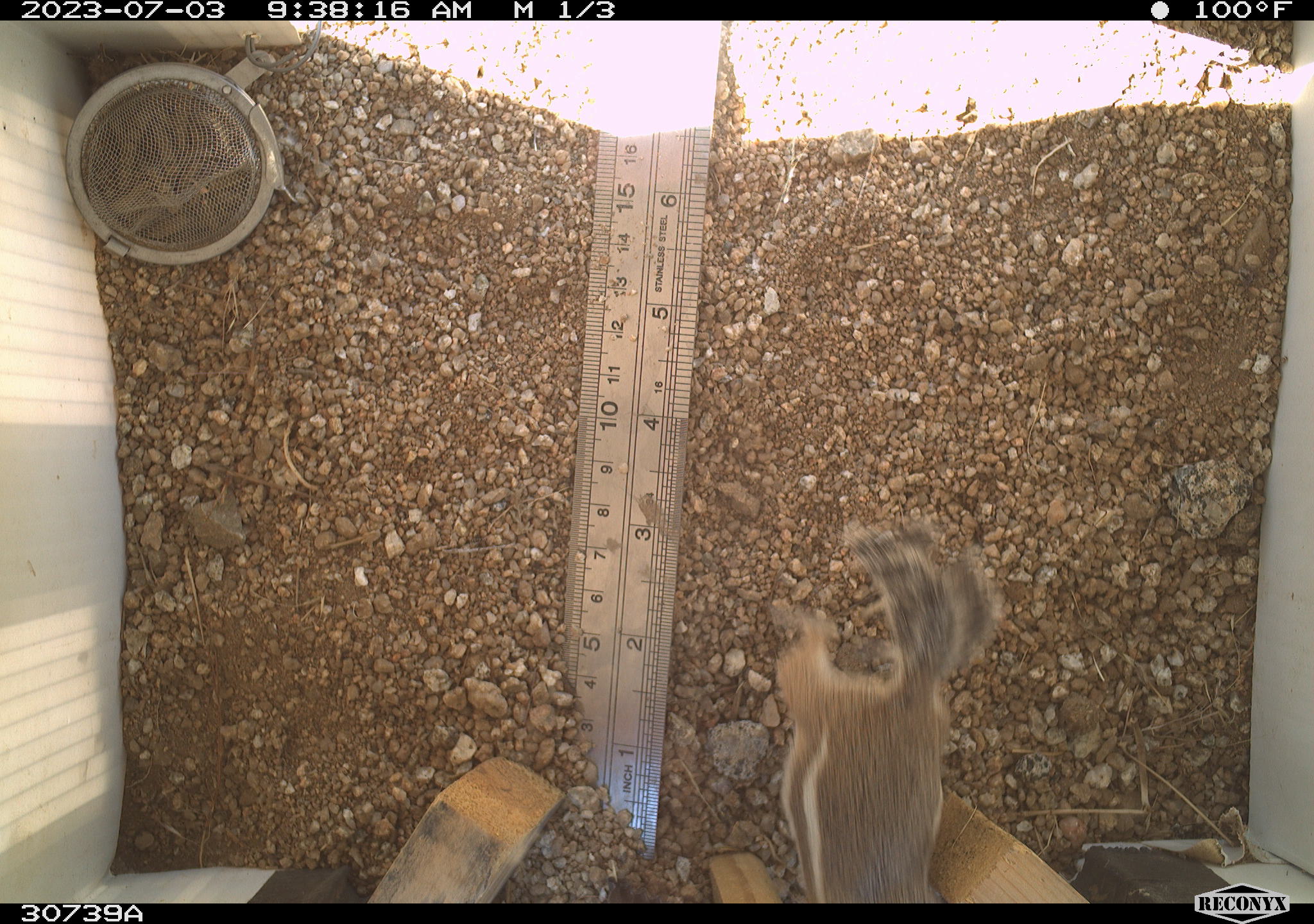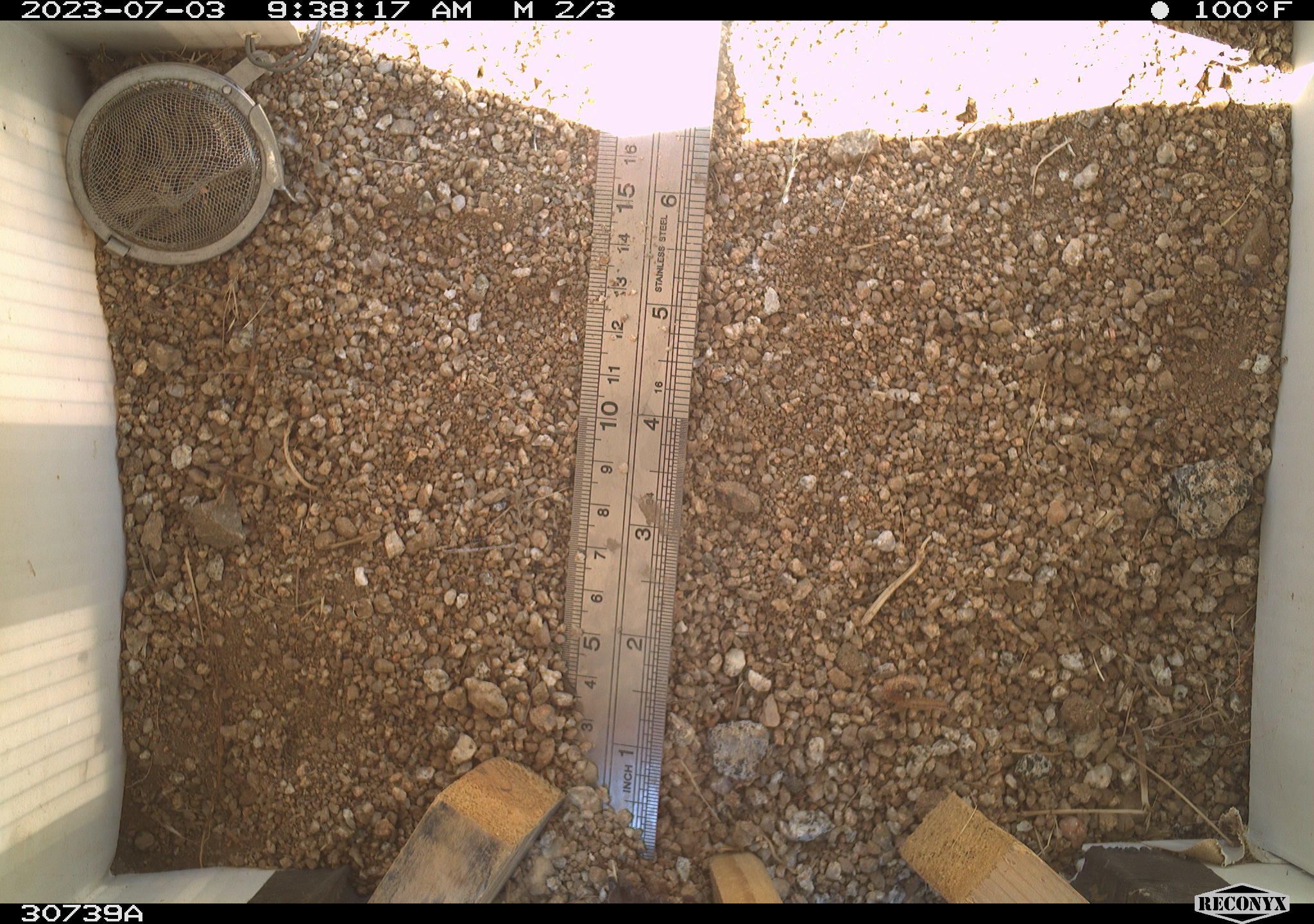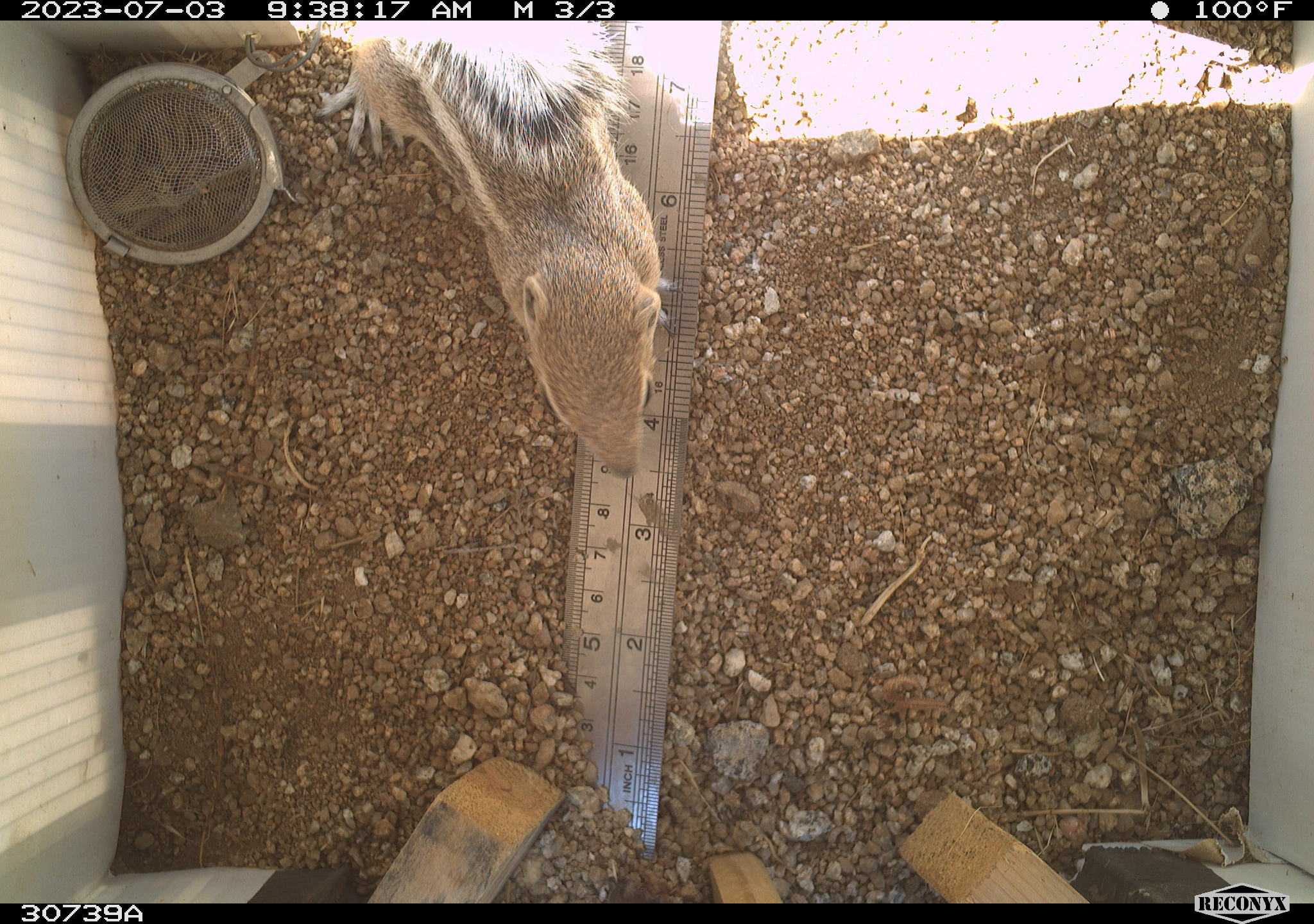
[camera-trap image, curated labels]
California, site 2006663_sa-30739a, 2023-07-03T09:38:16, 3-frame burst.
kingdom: Animalia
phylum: Chordata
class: Mammalia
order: Rodentia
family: Sciuridae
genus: Ammospermophilus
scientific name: Ammospermophilus leucurus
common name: white-tailed antelope squirrel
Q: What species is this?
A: White-tailed antelope squirrel (Ammospermophilus leucurus).